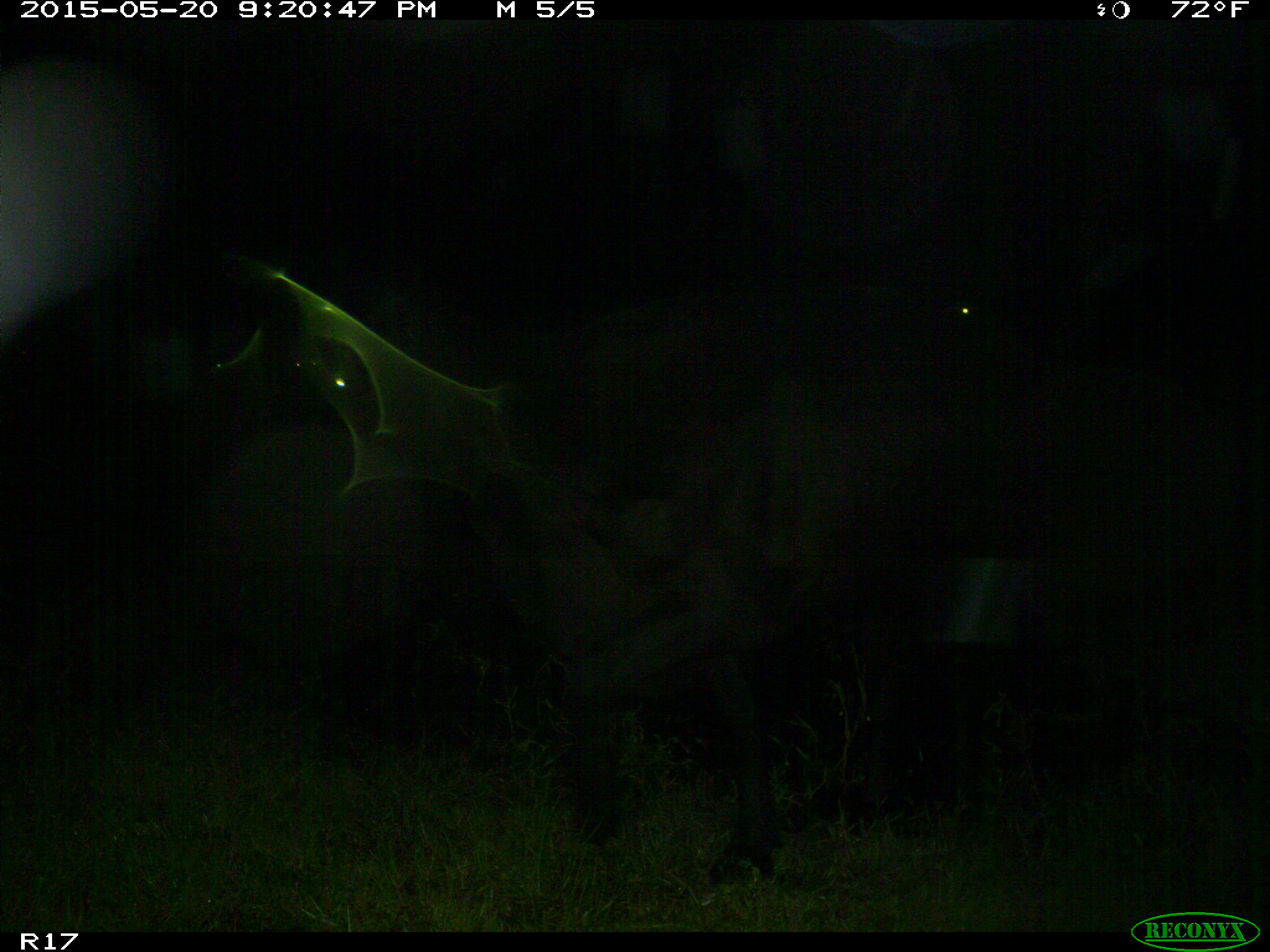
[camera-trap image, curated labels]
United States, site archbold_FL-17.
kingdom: Animalia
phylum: Chordata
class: Mammalia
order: Artiodactyla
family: Bovidae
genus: Bos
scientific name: Bos taurus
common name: domestic cow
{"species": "Bos taurus (domestic cow)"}